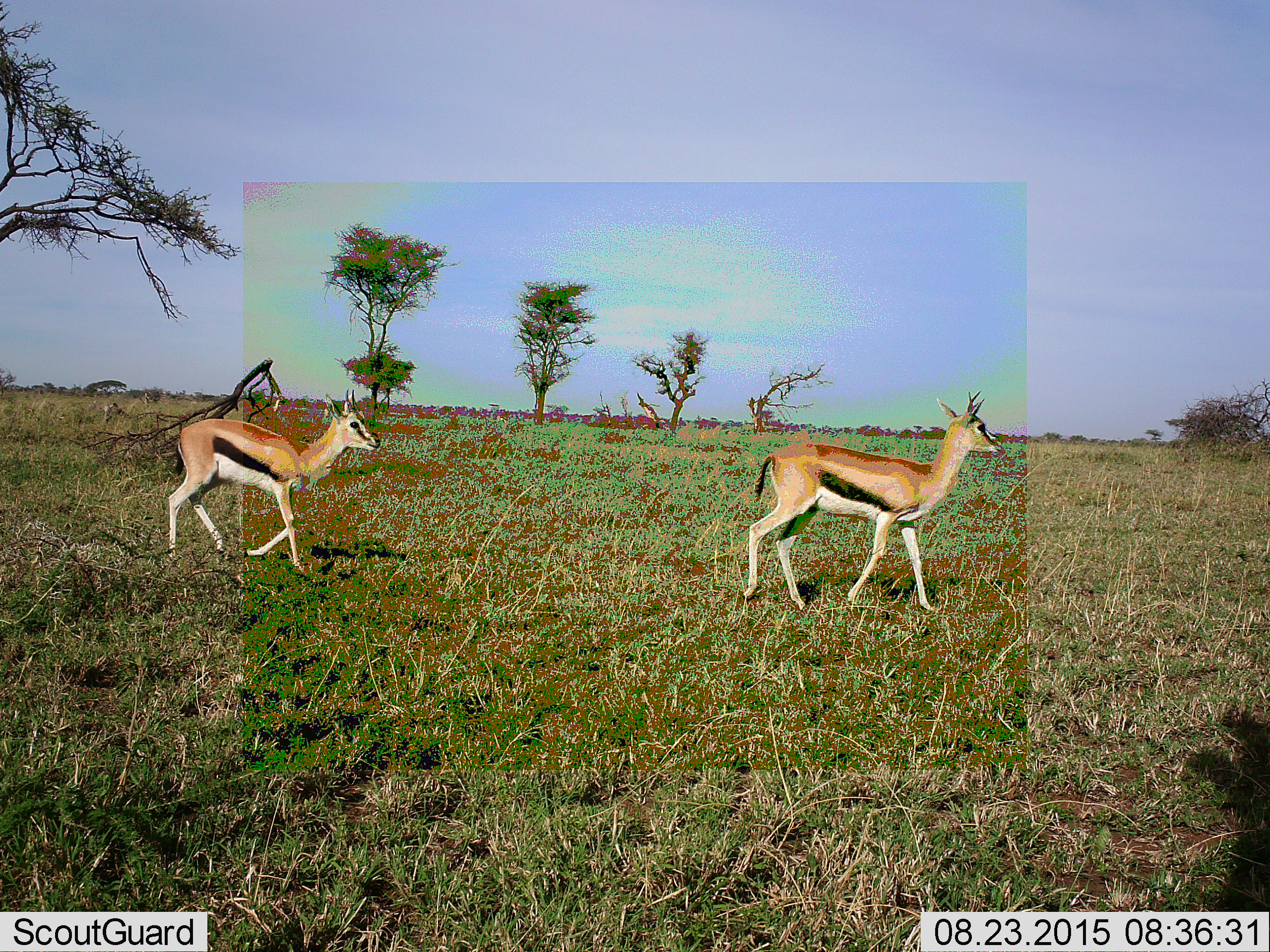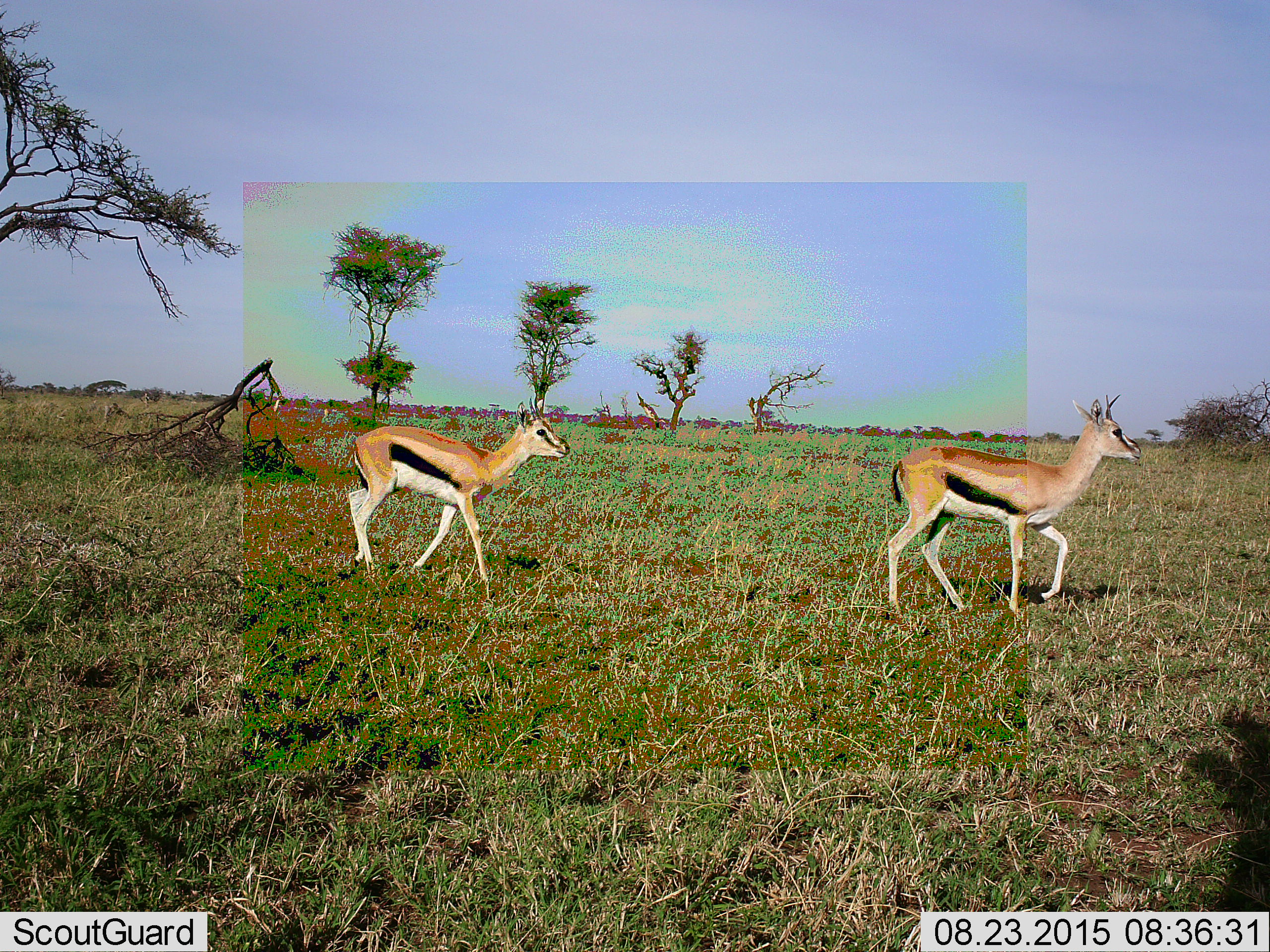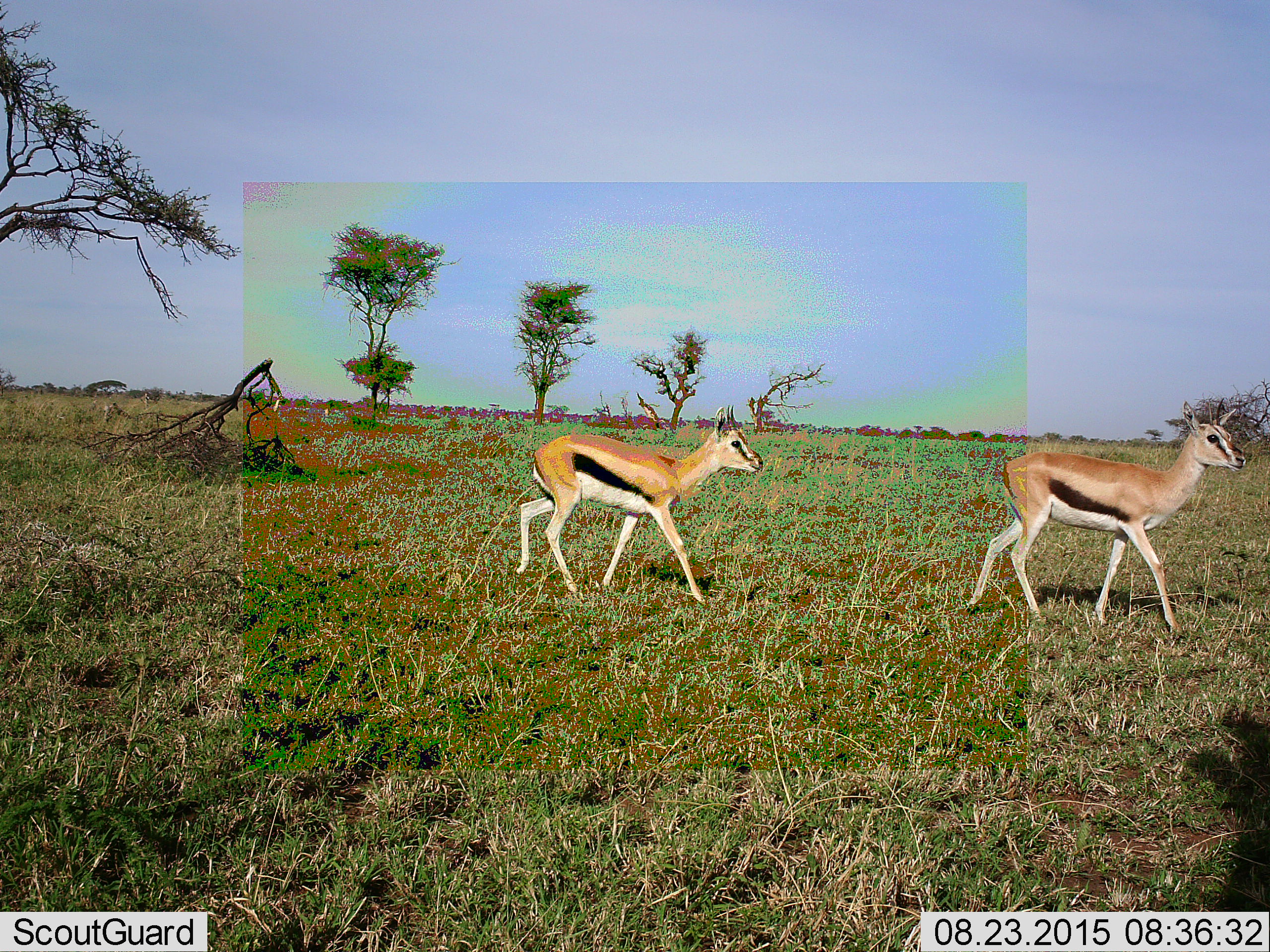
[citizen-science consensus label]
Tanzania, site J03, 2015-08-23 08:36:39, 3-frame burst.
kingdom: Animalia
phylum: Chordata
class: Mammalia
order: Artiodactyla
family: Bovidae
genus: Eudorcas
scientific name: Eudorcas thomsonii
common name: thomson's gazelle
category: gazellethomsons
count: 2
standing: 0%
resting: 0%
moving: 100%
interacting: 0%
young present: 0%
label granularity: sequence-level